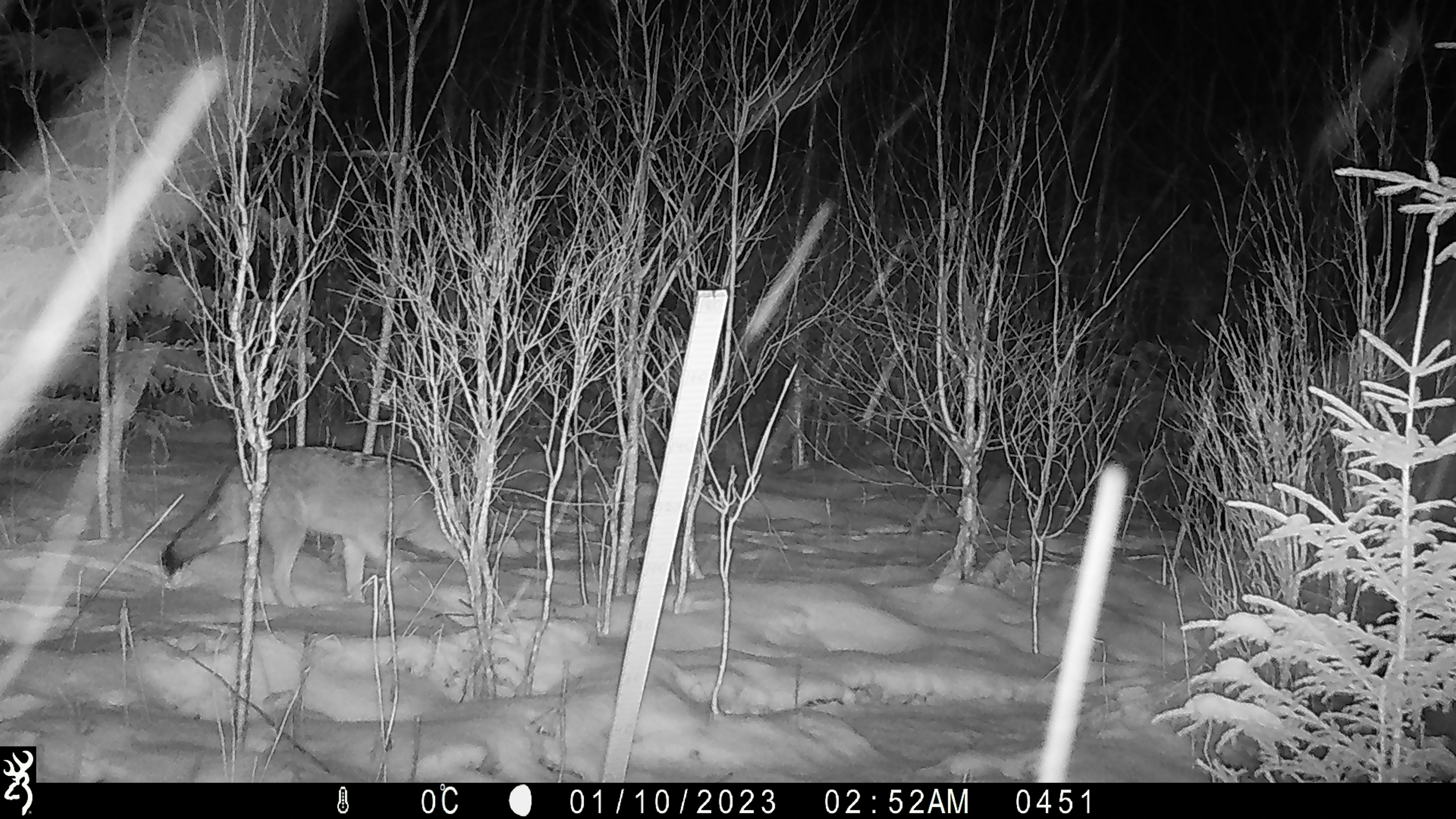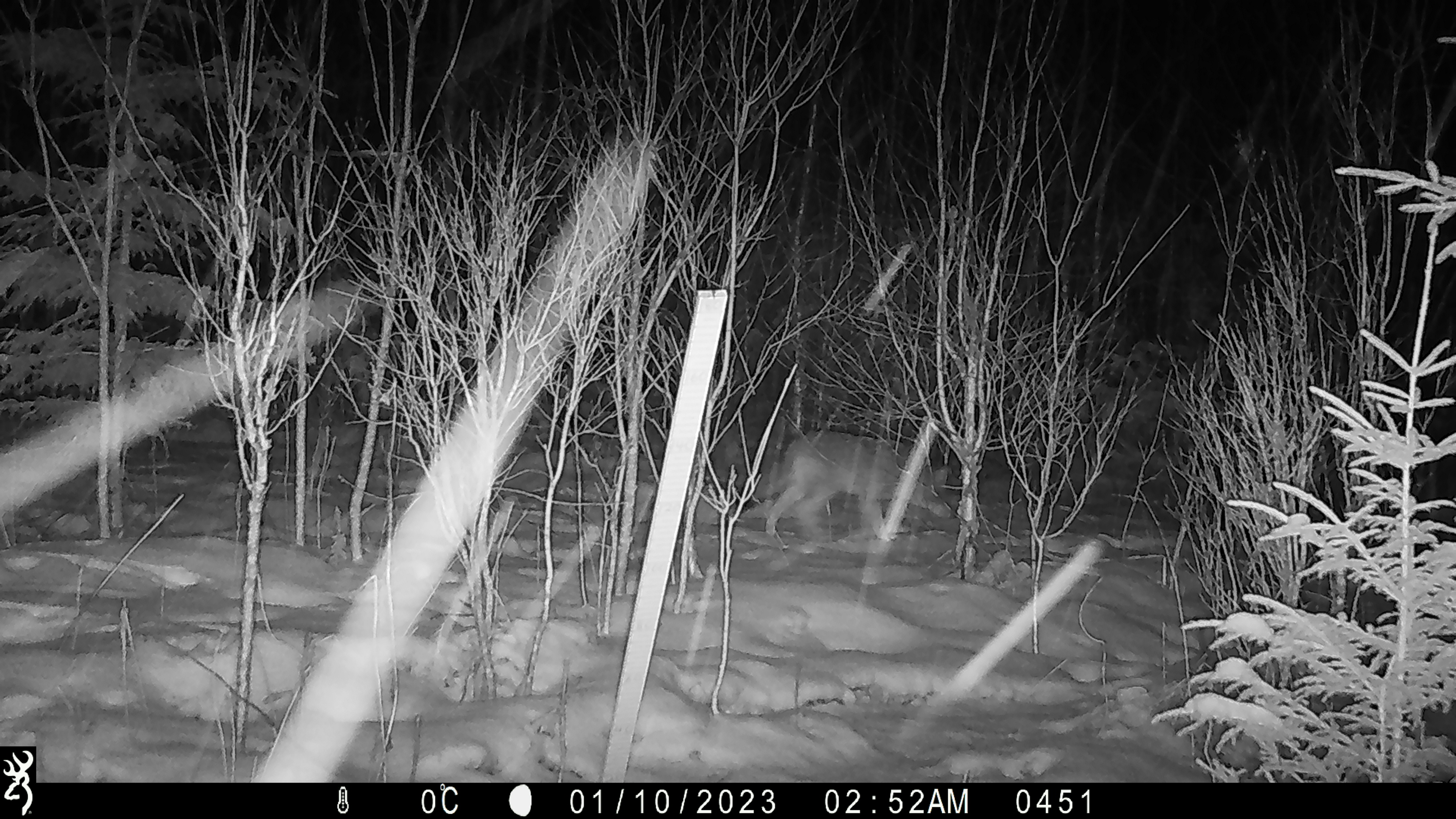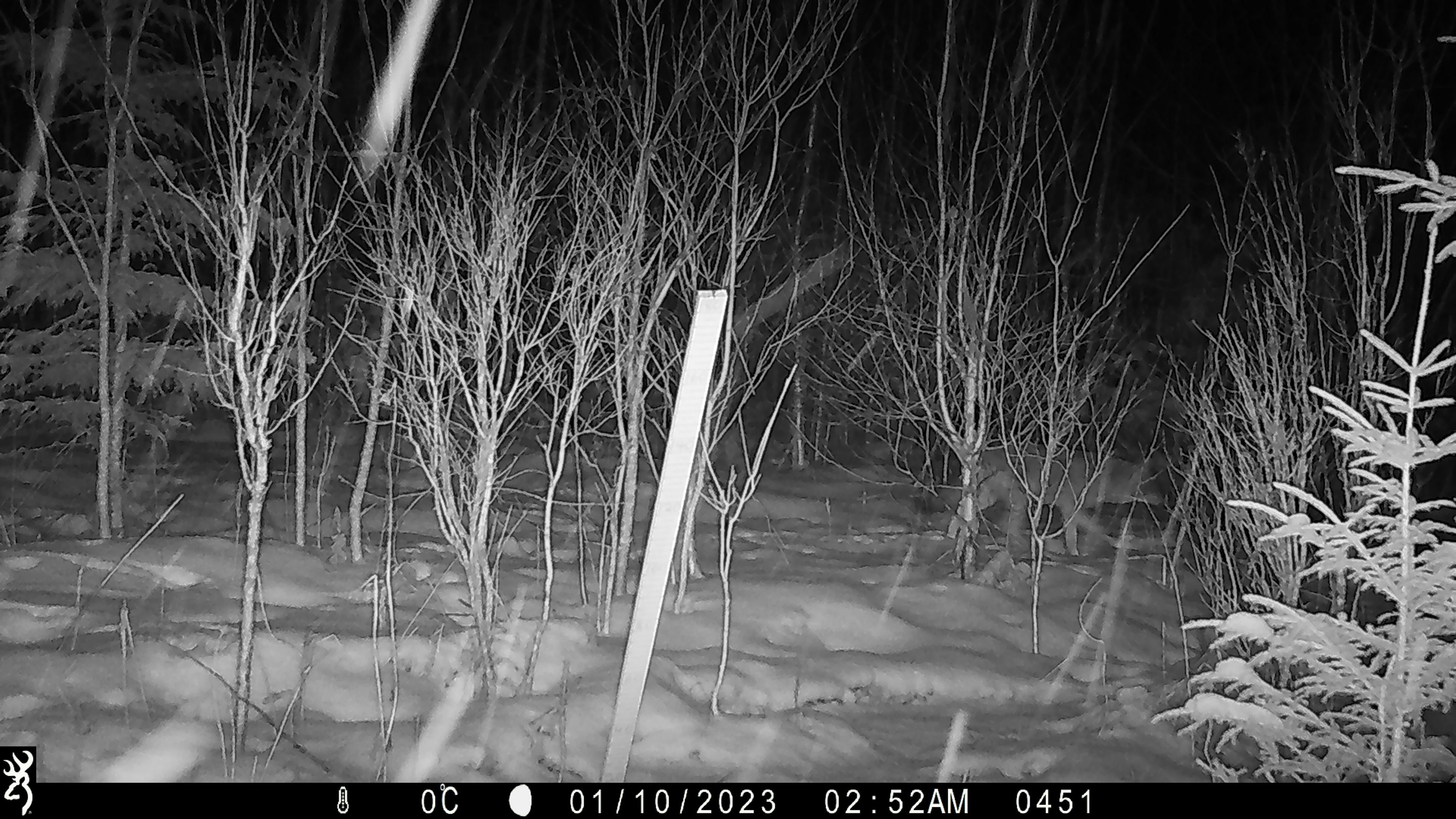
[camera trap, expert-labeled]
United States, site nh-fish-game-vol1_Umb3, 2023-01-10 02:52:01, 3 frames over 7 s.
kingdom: Animalia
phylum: Chordata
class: Mammalia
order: Carnivora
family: Canidae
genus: Canis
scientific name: Canis latrans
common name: coyote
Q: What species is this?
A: Coyote (Canis latrans).